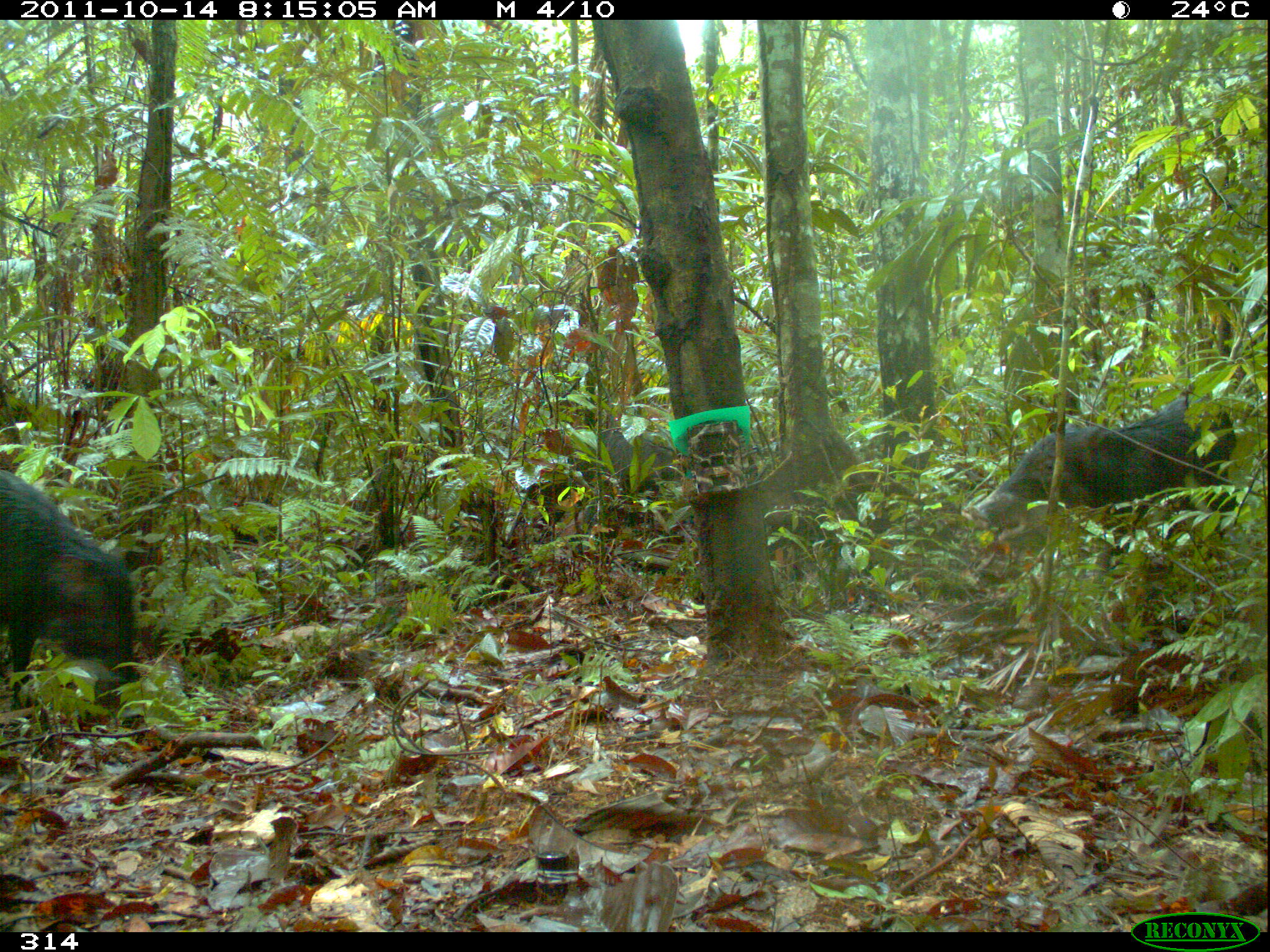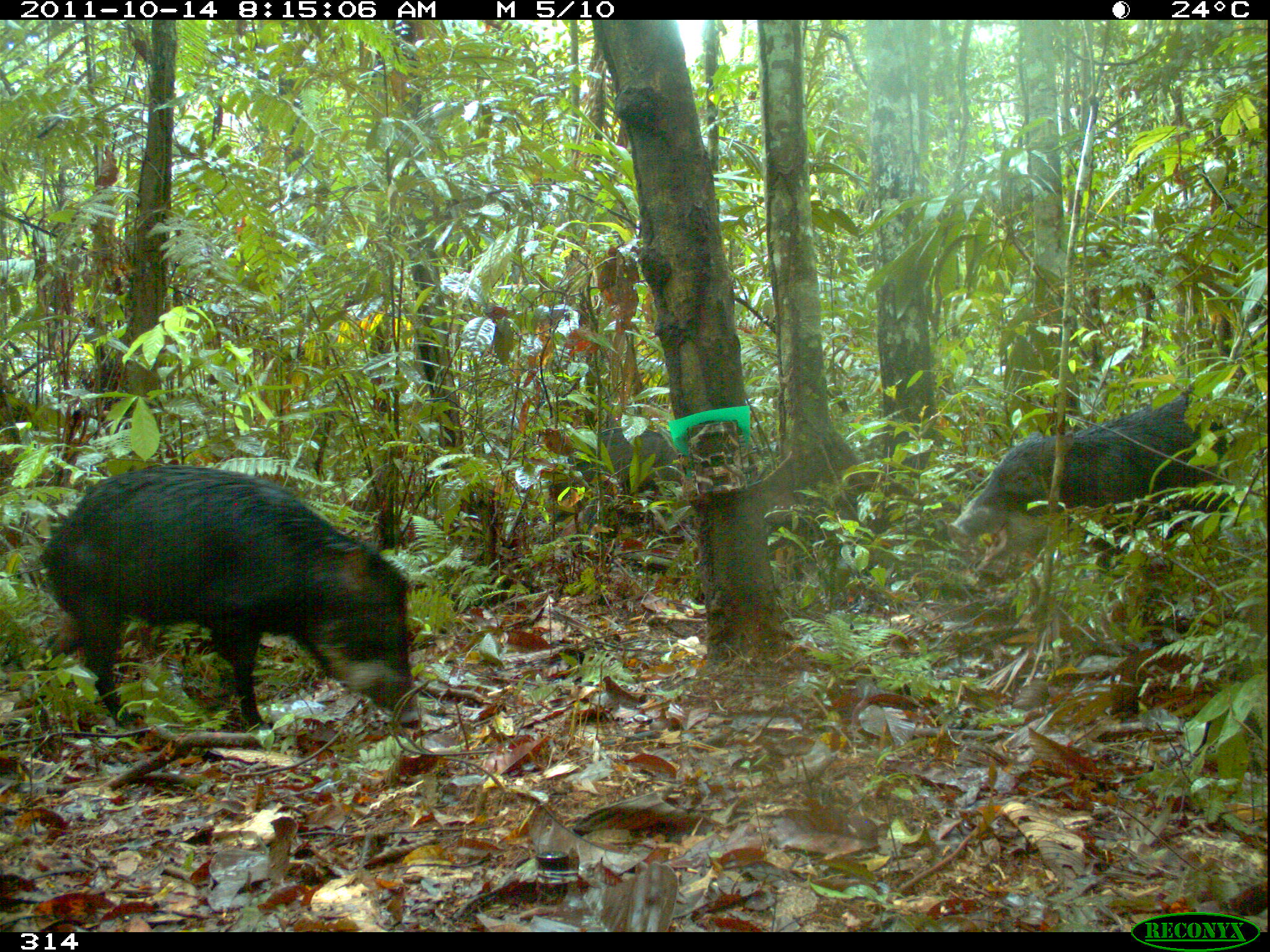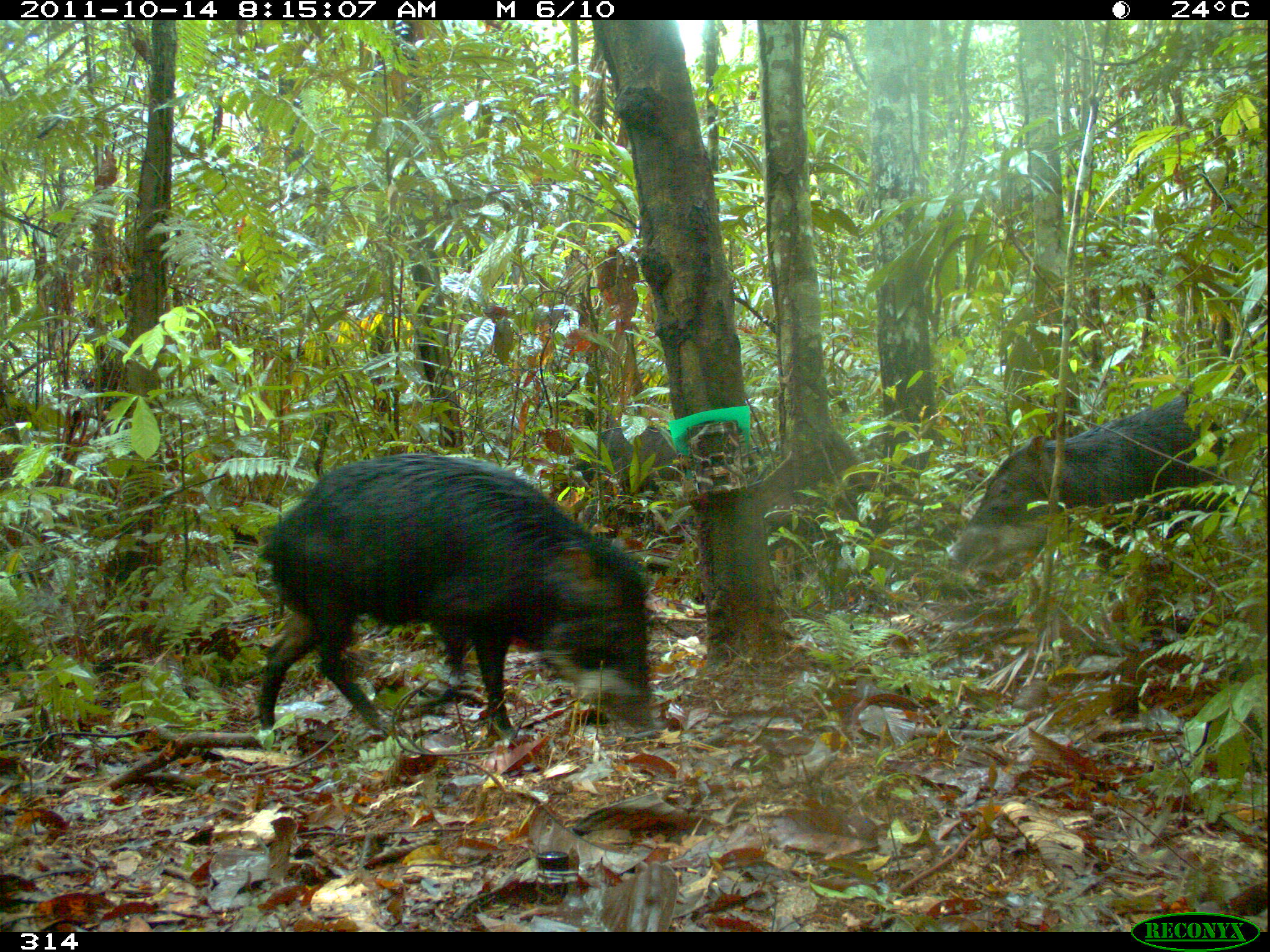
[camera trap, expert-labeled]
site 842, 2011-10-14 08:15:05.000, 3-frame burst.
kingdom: Animalia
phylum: Chordata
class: Mammalia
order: Artiodactyla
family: Tayassuidae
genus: Tayassu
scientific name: Tayassu pecari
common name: white-lipped peccary